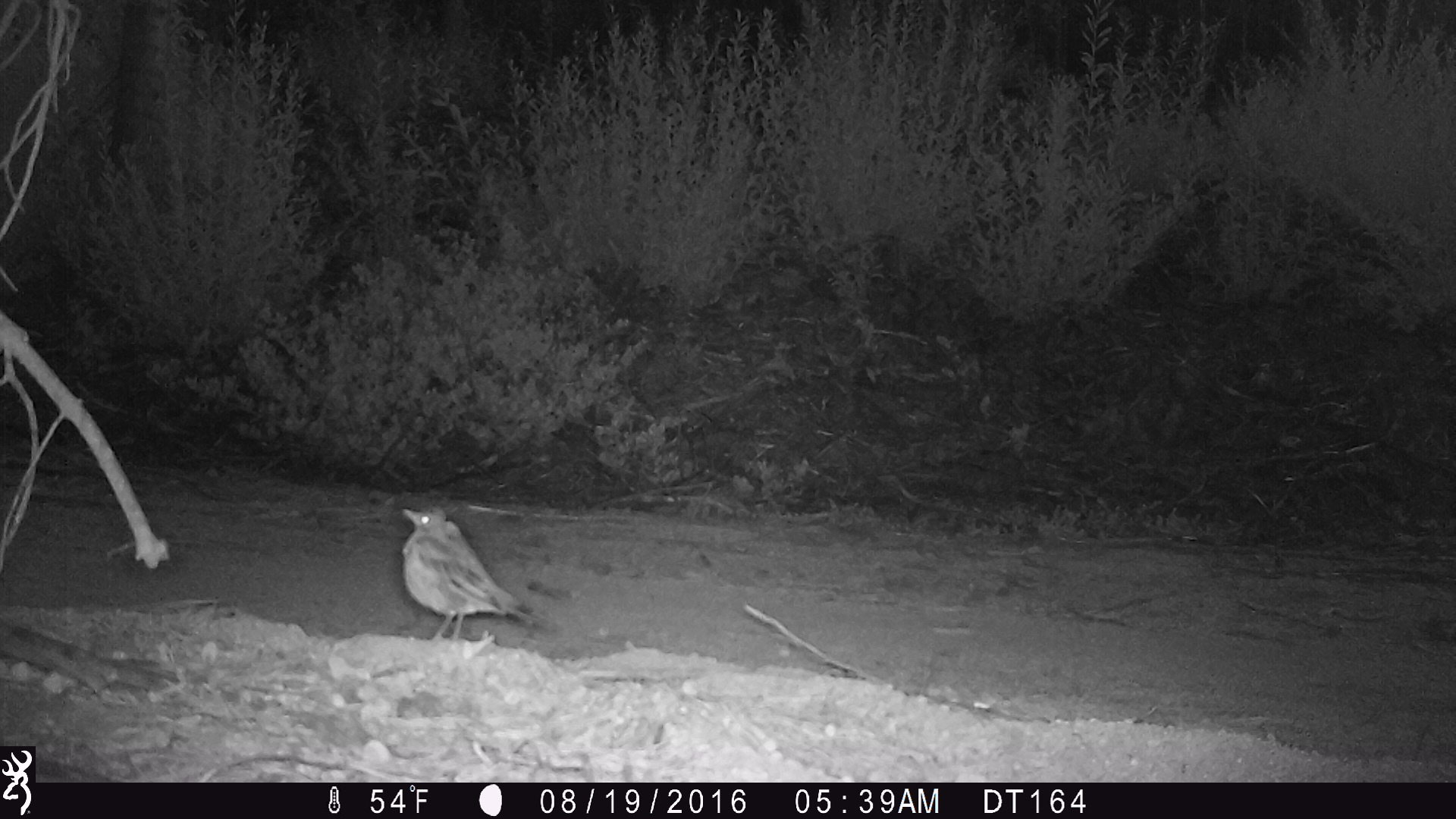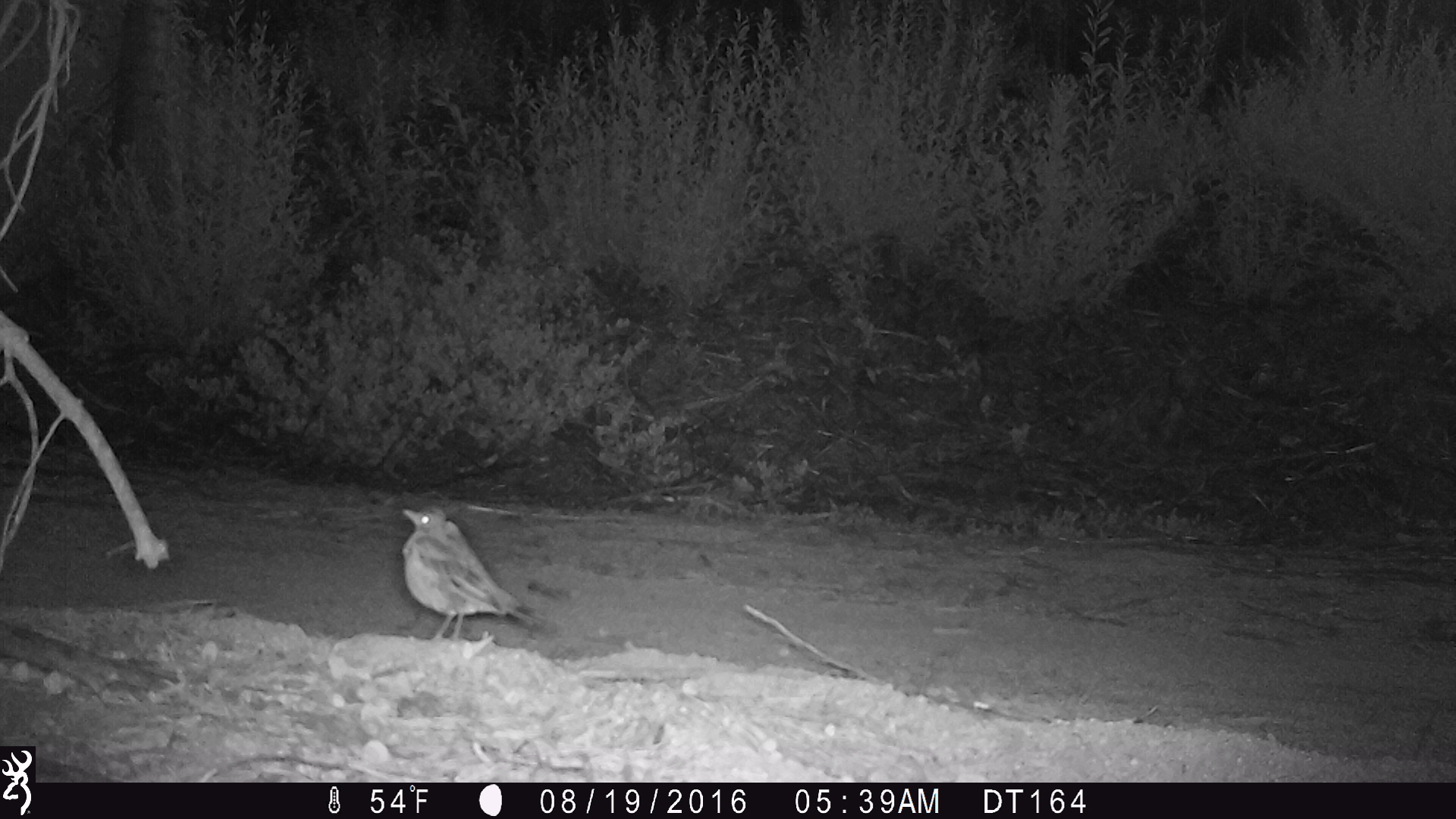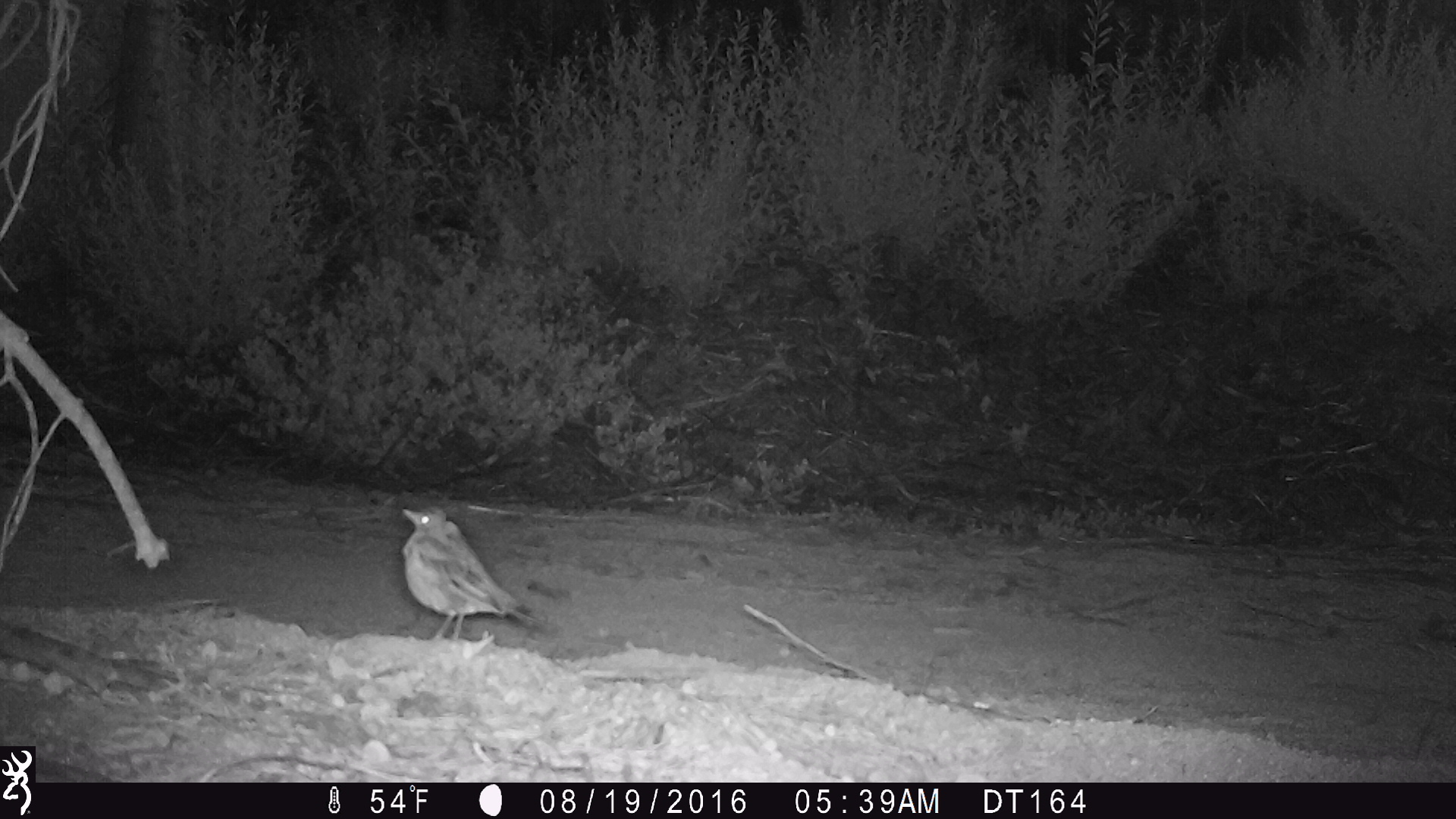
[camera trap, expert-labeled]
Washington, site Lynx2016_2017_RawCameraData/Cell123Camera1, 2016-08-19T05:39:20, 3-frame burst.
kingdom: Animalia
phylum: Chordata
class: Aves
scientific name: Aves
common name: birds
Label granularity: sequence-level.